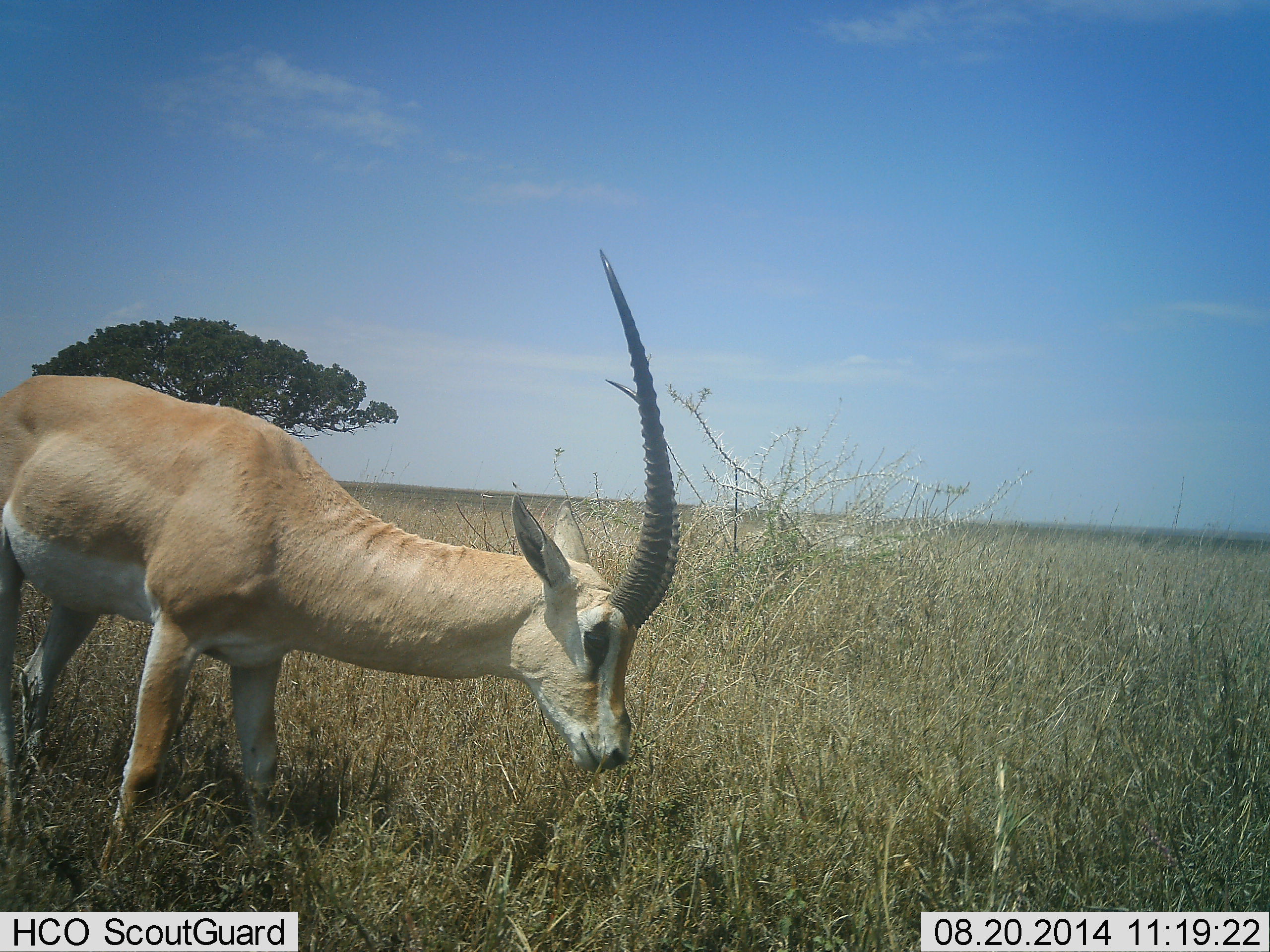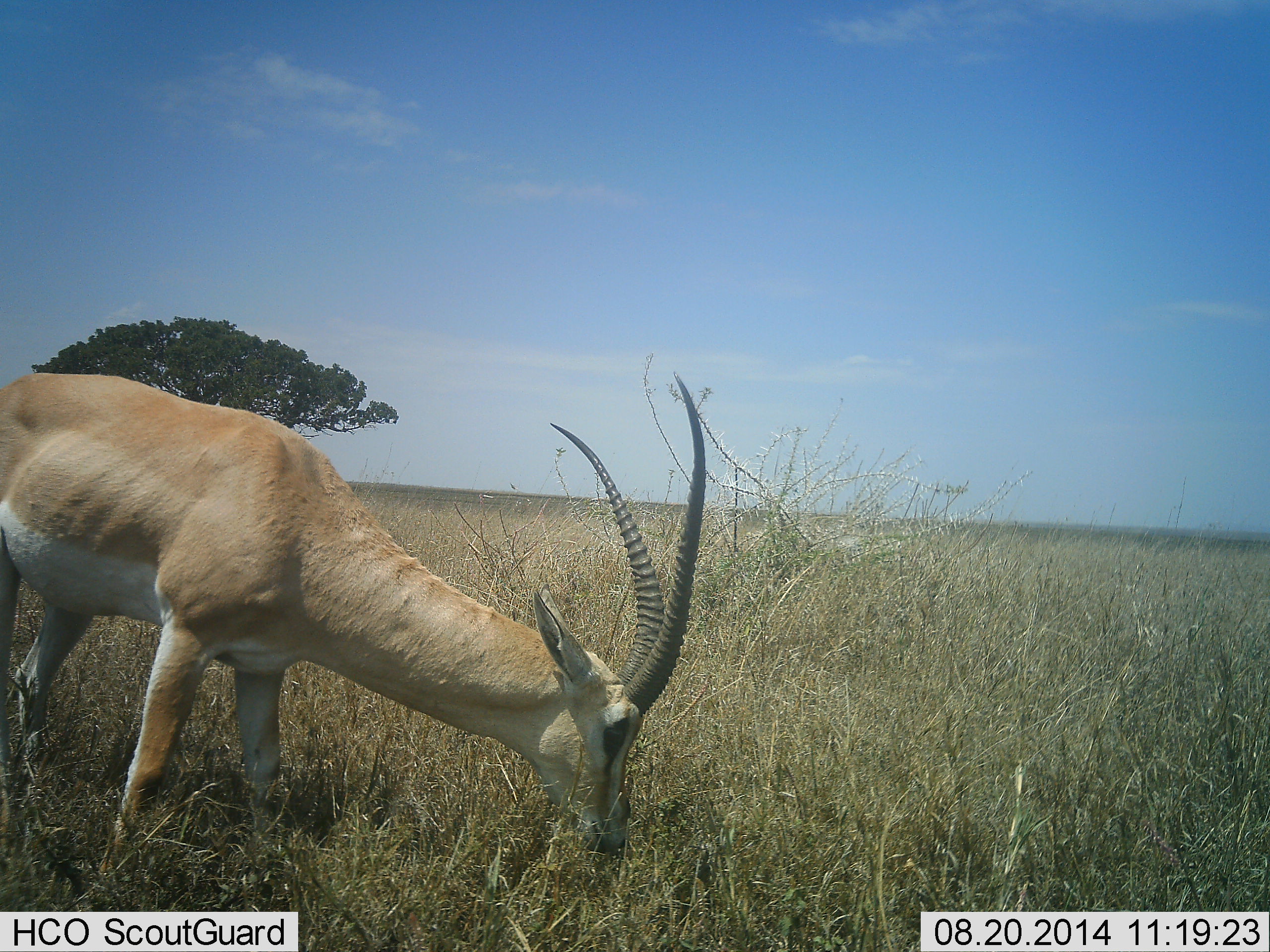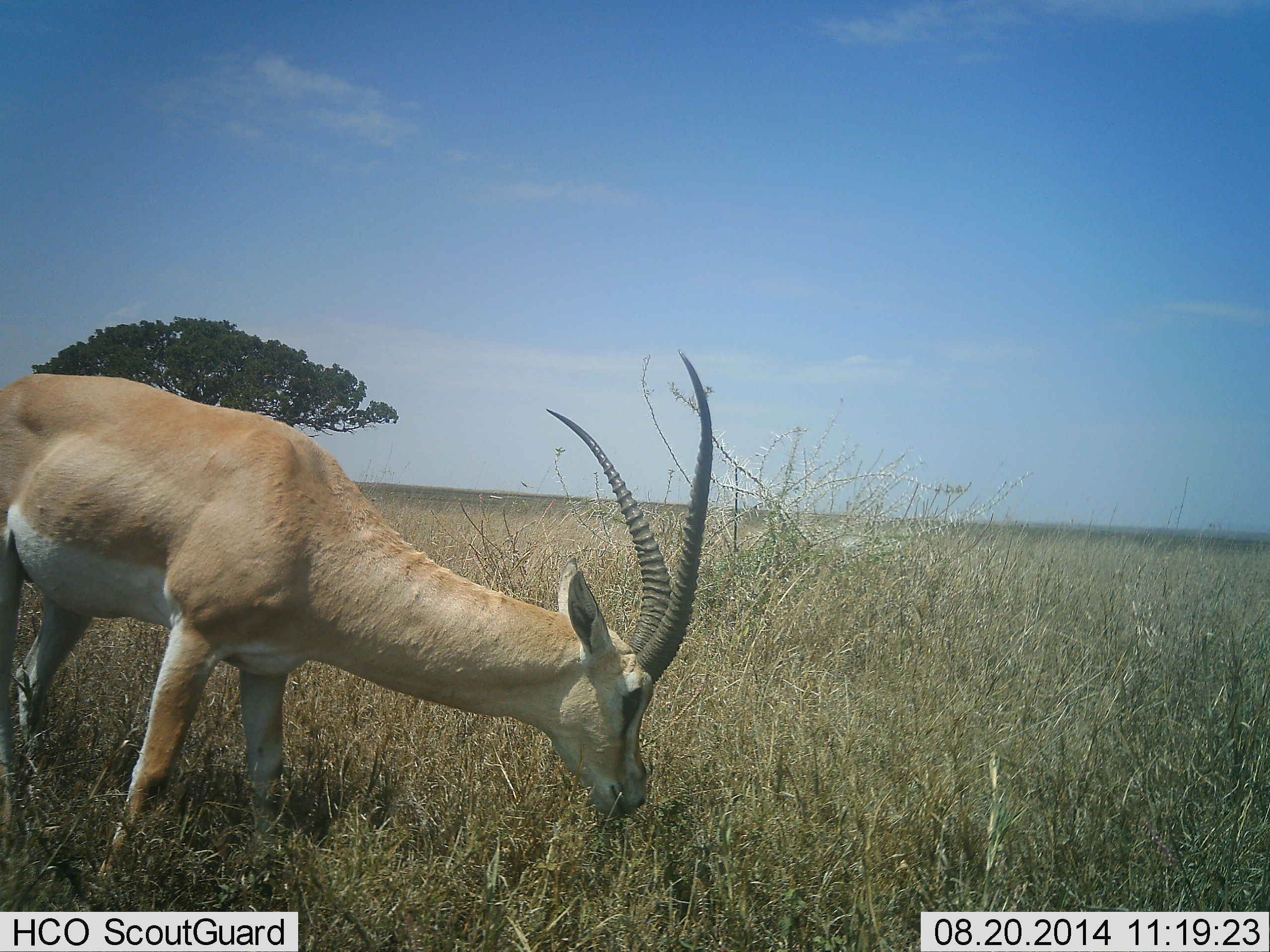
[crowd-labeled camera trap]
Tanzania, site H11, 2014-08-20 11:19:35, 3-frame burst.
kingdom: Animalia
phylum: Chordata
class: Mammalia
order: Artiodactyla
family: Bovidae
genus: Nanger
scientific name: Nanger granti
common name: grant's gazelle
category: gazellegrants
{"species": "gazellegrants (grant's gazelle) (Nanger granti)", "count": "1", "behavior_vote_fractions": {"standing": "10%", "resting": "0%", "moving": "0%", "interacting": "0%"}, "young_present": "0%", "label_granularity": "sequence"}